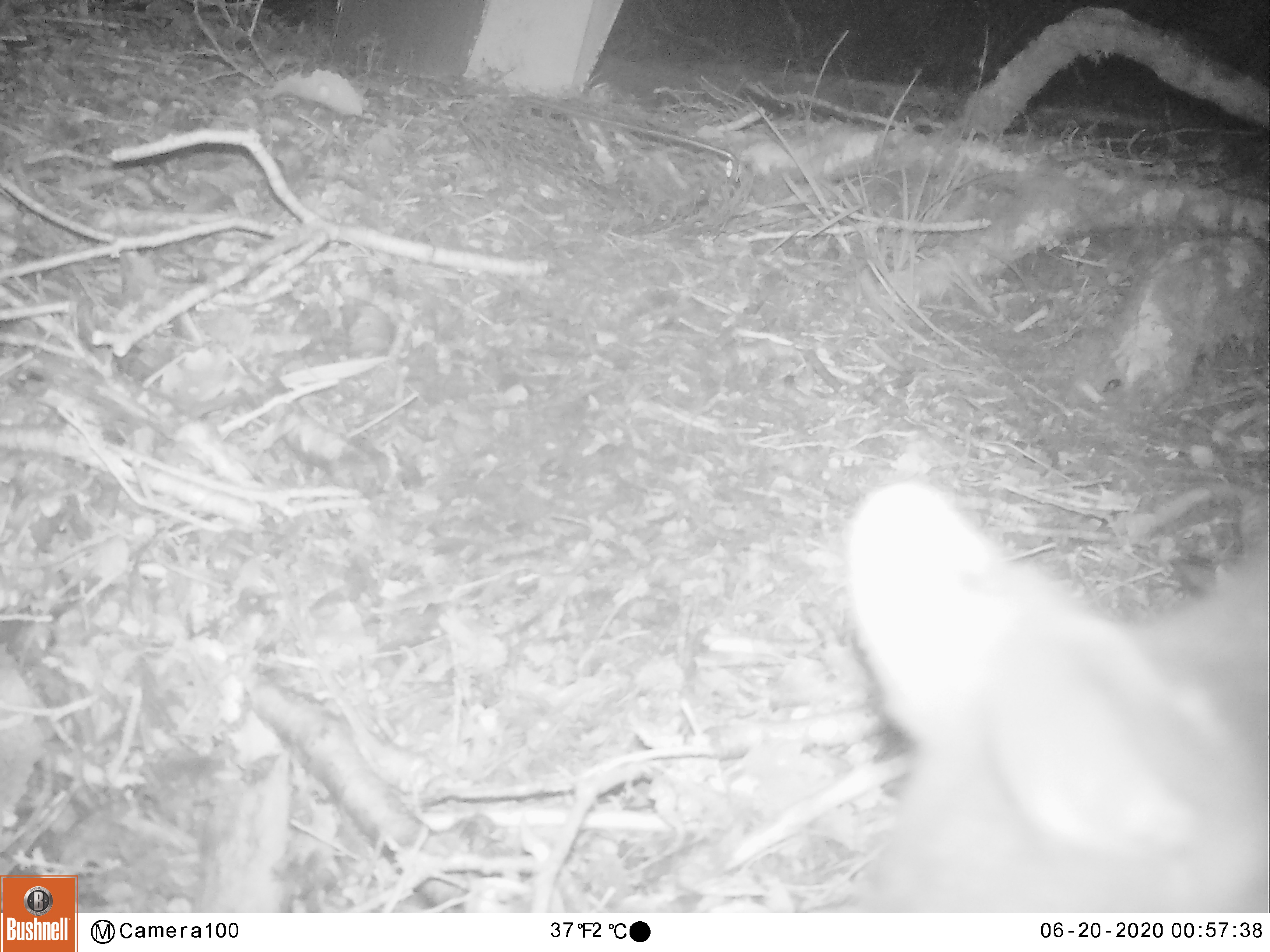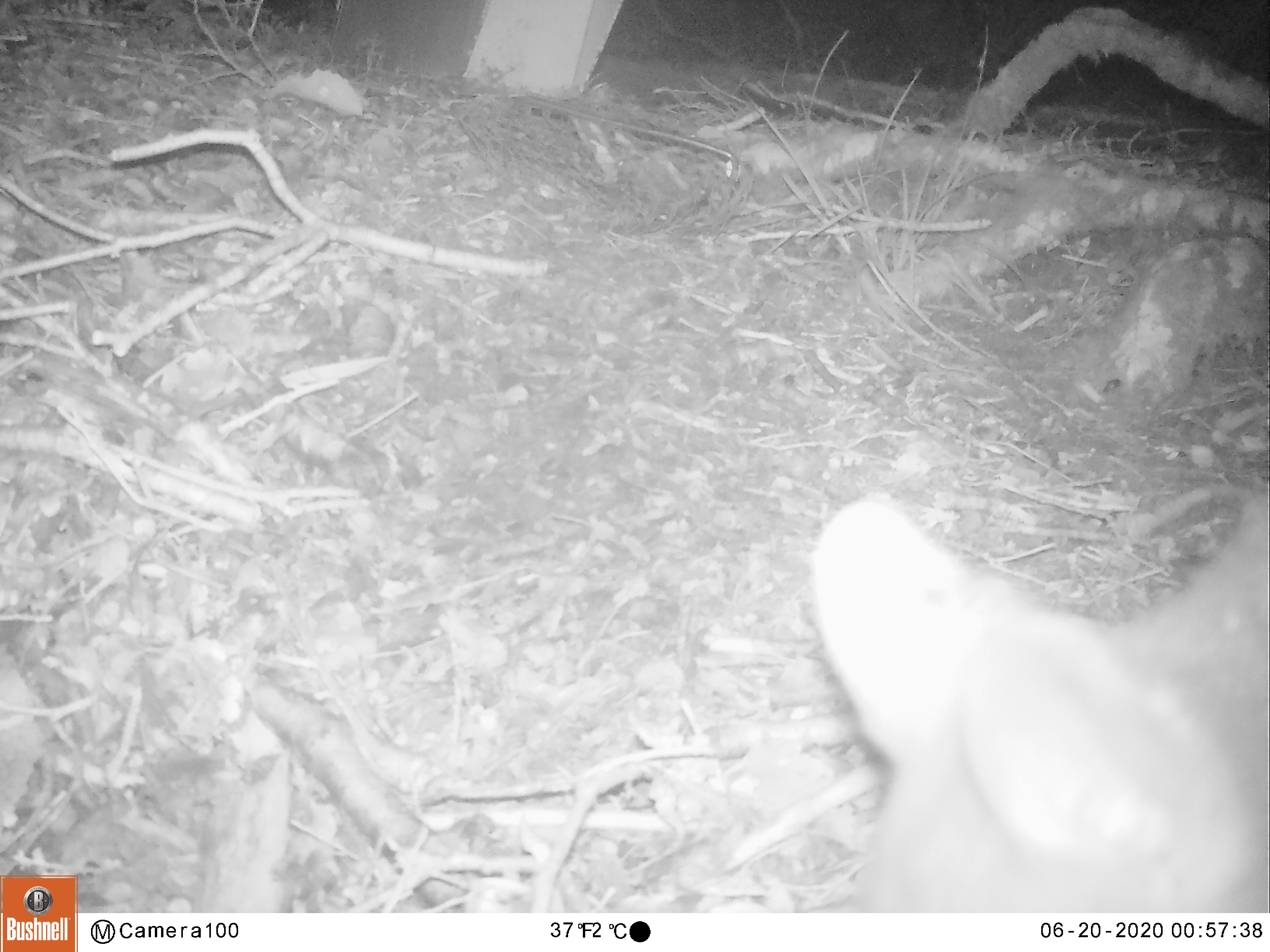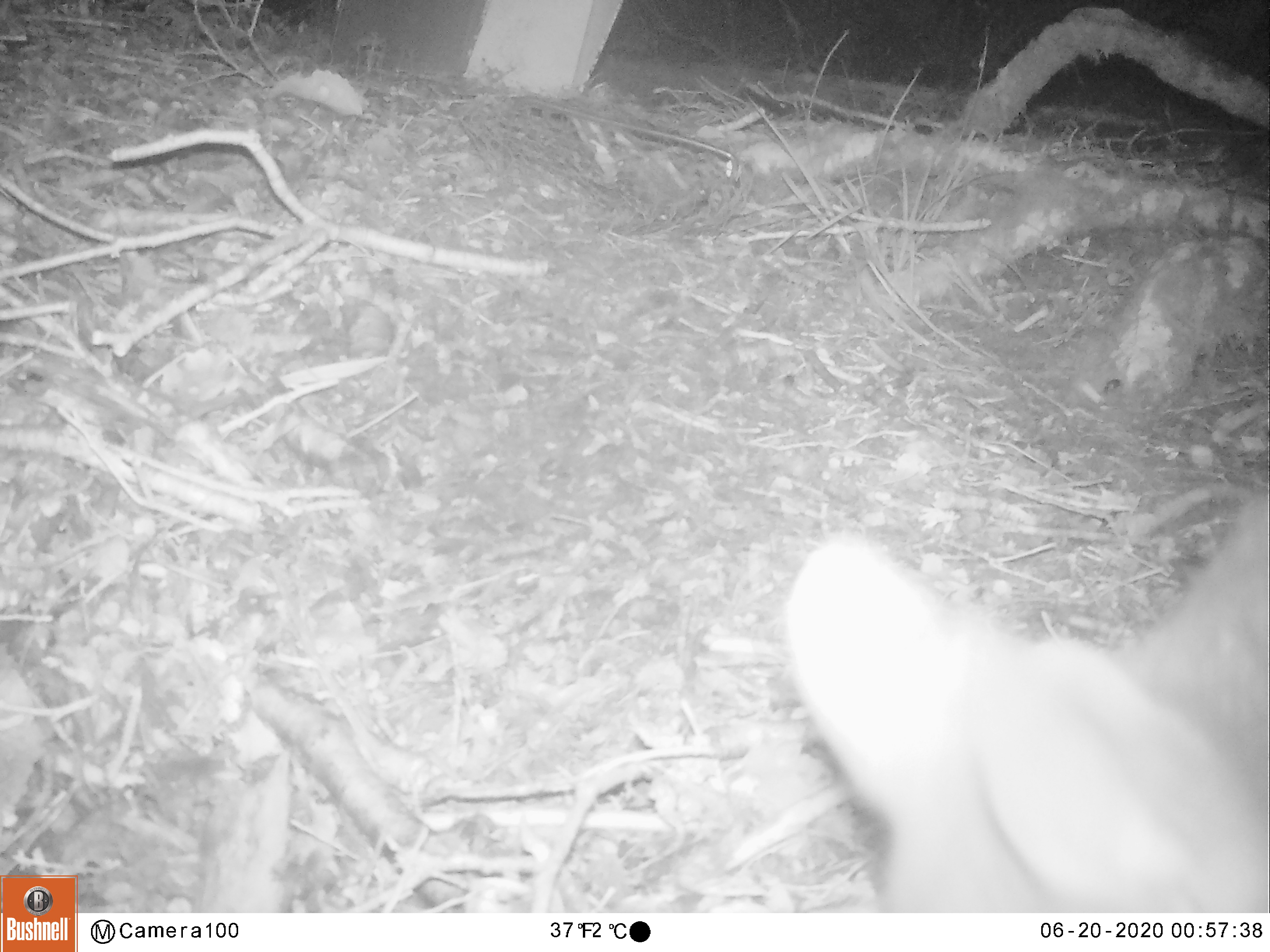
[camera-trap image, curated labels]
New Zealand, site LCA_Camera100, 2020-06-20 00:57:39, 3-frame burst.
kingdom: Animalia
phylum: Chordata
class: Mammalia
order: Diprotodontia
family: Phalangeridae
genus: Trichosurus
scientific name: Trichosurus vulpecula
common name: common brushtail possum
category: possum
Possum (common brushtail possum) (Trichosurus vulpecula).